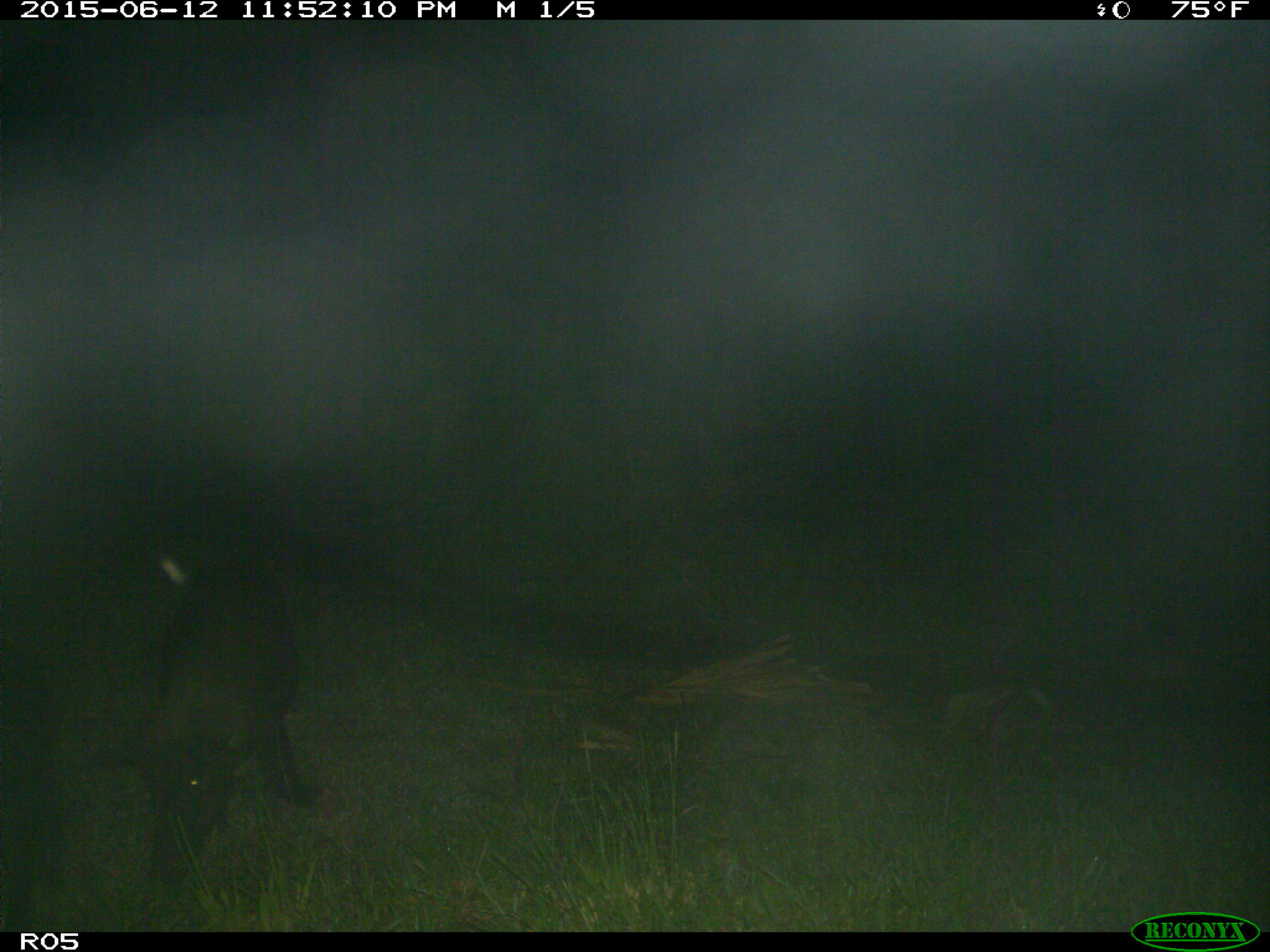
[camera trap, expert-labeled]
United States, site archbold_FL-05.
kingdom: Animalia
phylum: Chordata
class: Mammalia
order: Artiodactyla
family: Suidae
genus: Sus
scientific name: Sus scrofa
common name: wild boar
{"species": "Sus scrofa (wild boar)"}